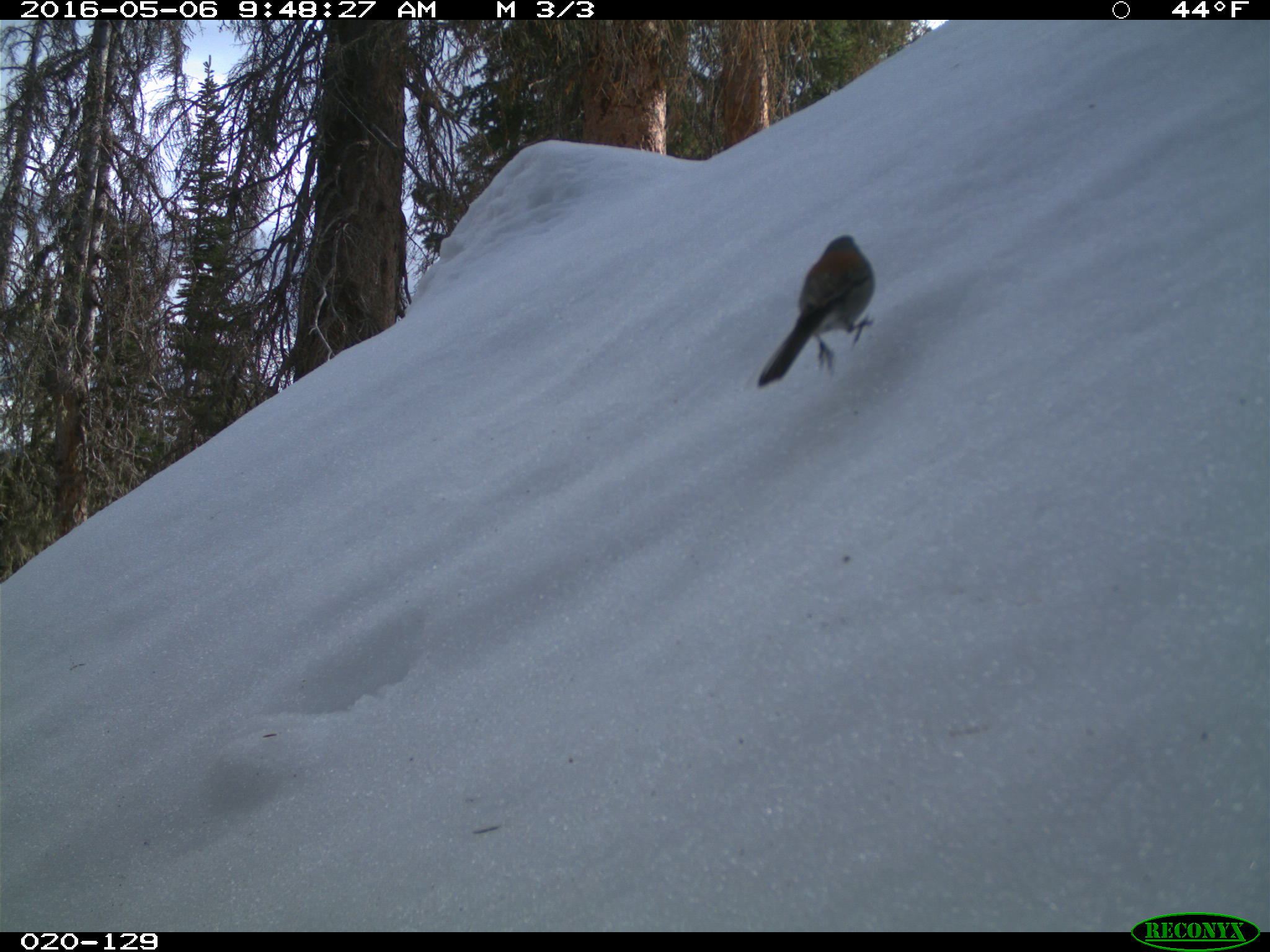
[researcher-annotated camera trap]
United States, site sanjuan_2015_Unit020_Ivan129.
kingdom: Animalia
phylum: Chordata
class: Aves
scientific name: Aves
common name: birds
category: unidentified bird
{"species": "unidentified bird (birds) (Aves)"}